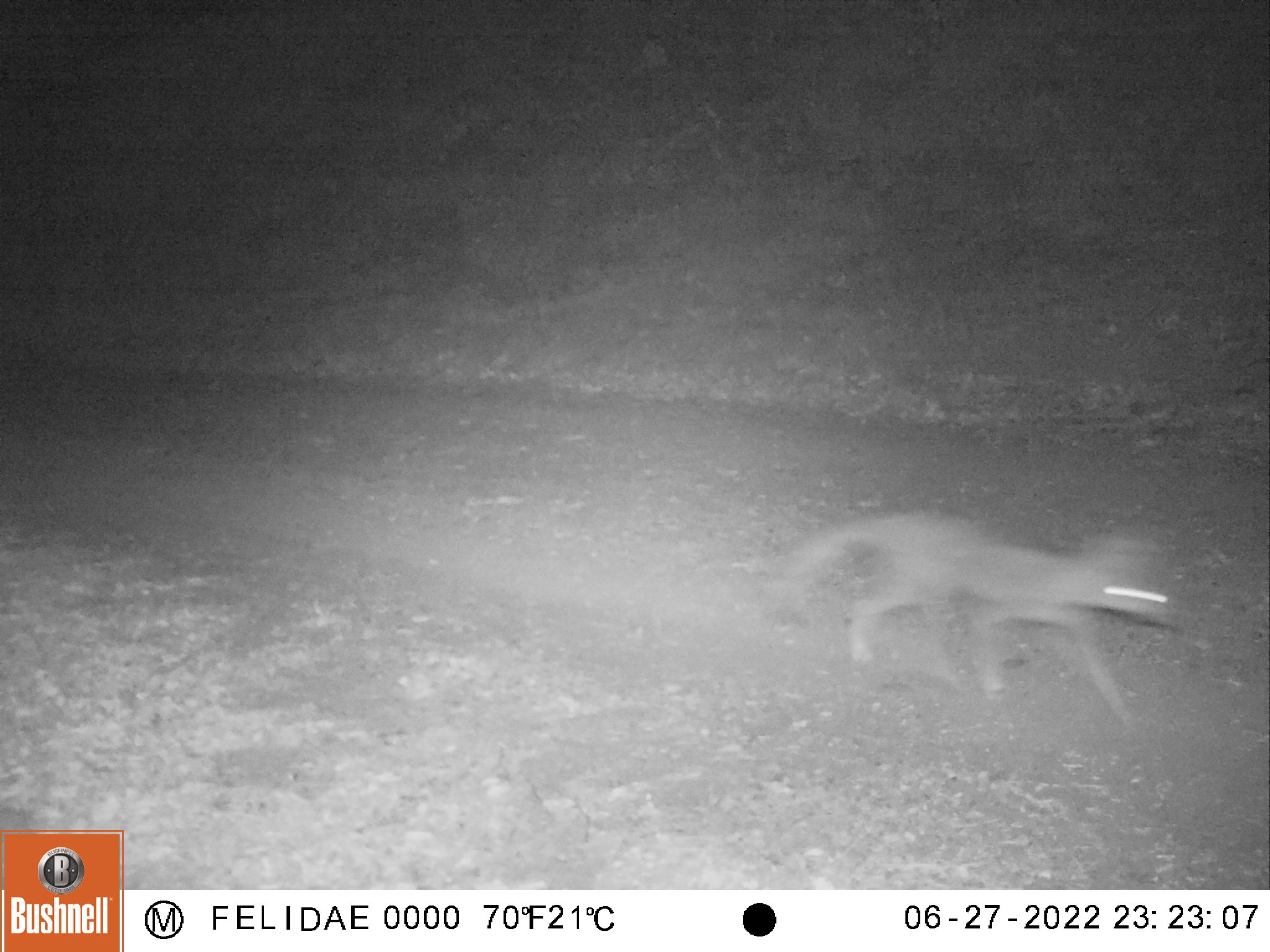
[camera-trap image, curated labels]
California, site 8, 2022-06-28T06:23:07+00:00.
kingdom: Animalia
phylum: Chordata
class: Mammalia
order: Carnivora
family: Canidae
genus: Urocyon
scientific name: Urocyon cinereoargenteus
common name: gray fox